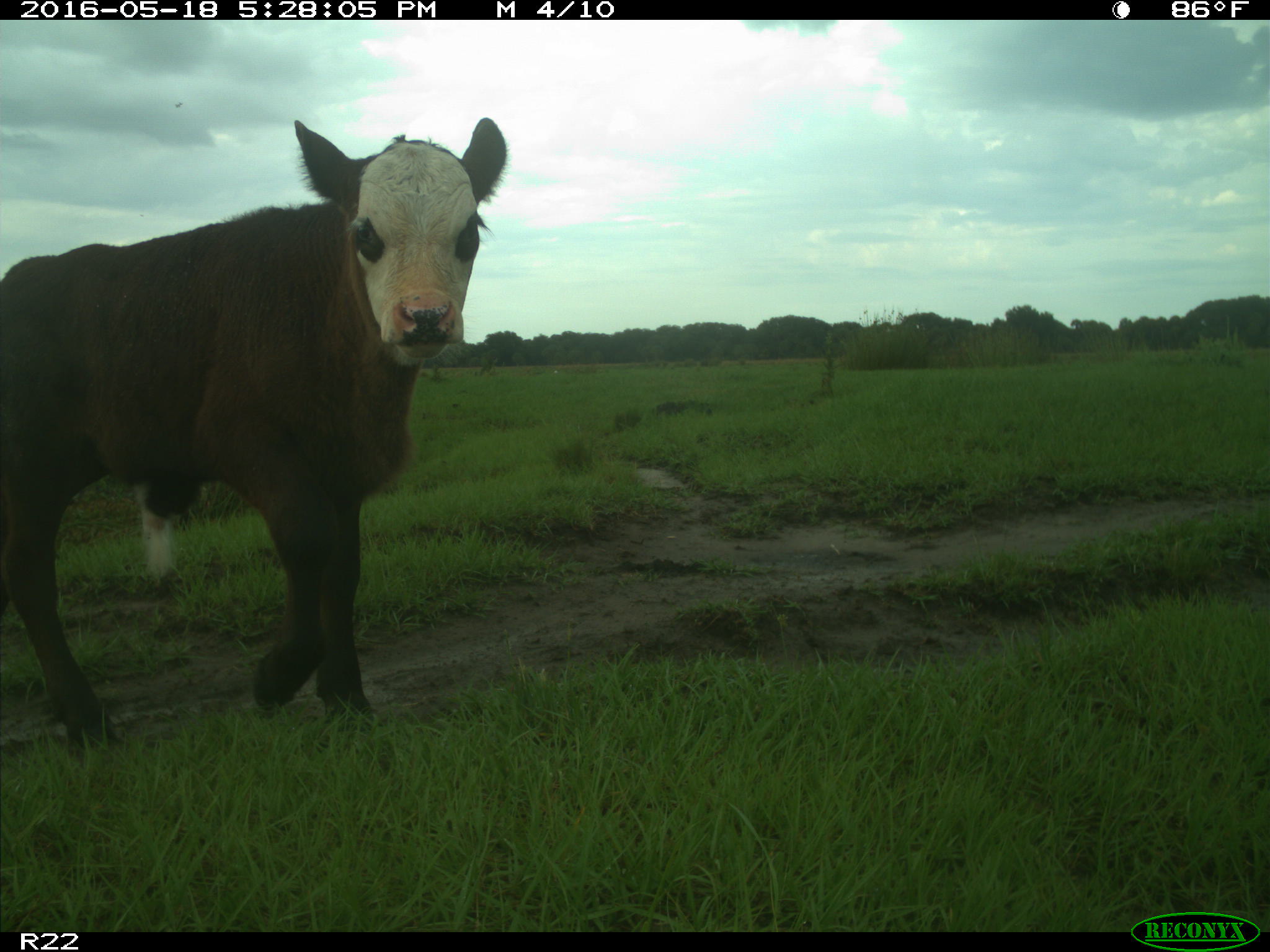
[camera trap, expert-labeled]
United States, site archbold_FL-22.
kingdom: Animalia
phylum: Chordata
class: Mammalia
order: Artiodactyla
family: Bovidae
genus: Bos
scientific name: Bos taurus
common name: domestic cow